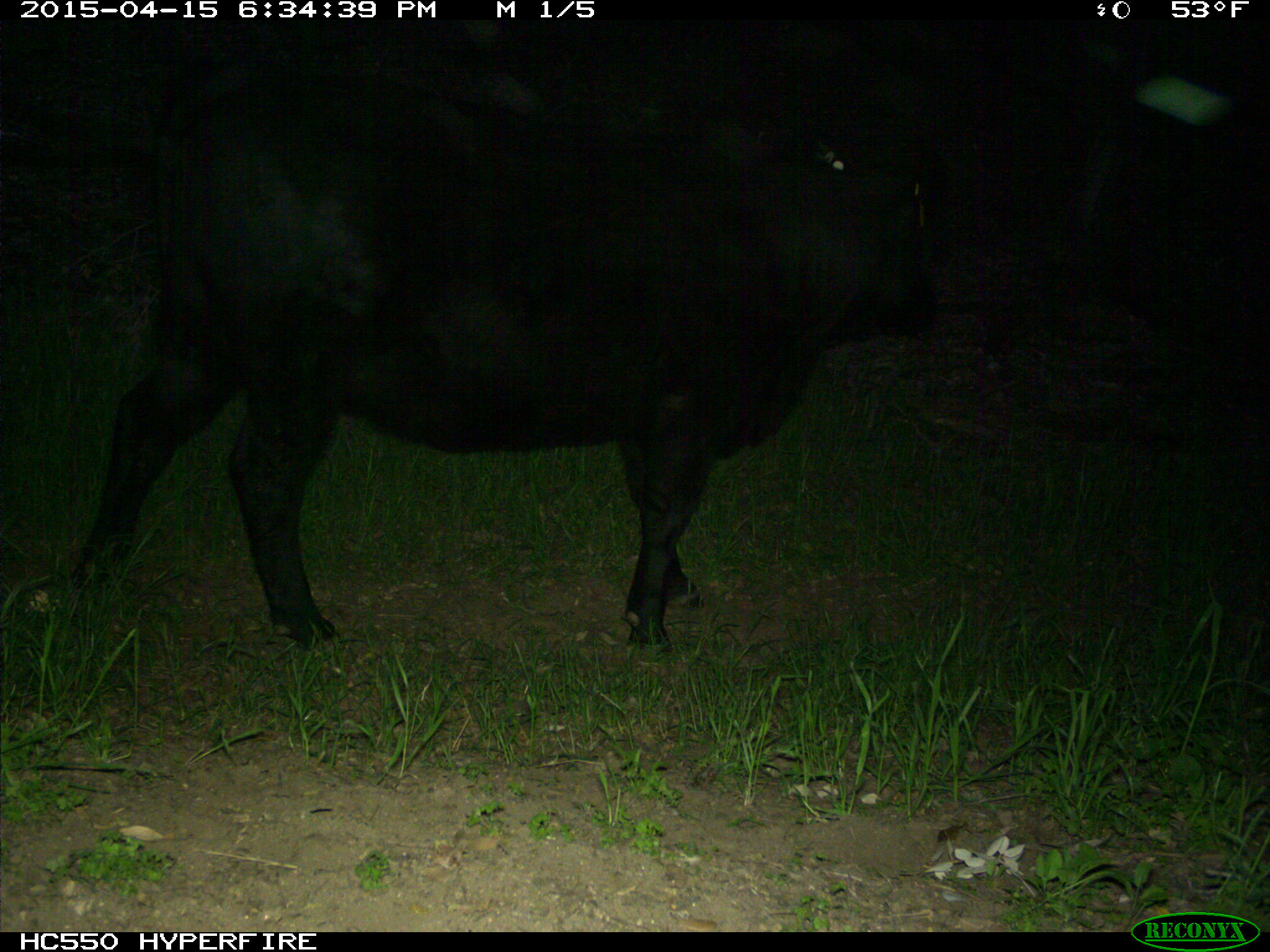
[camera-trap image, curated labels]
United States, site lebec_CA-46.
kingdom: Animalia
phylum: Chordata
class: Mammalia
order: Artiodactyla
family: Bovidae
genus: Bos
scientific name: Bos taurus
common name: domestic cow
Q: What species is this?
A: Bos taurus (domestic cow).